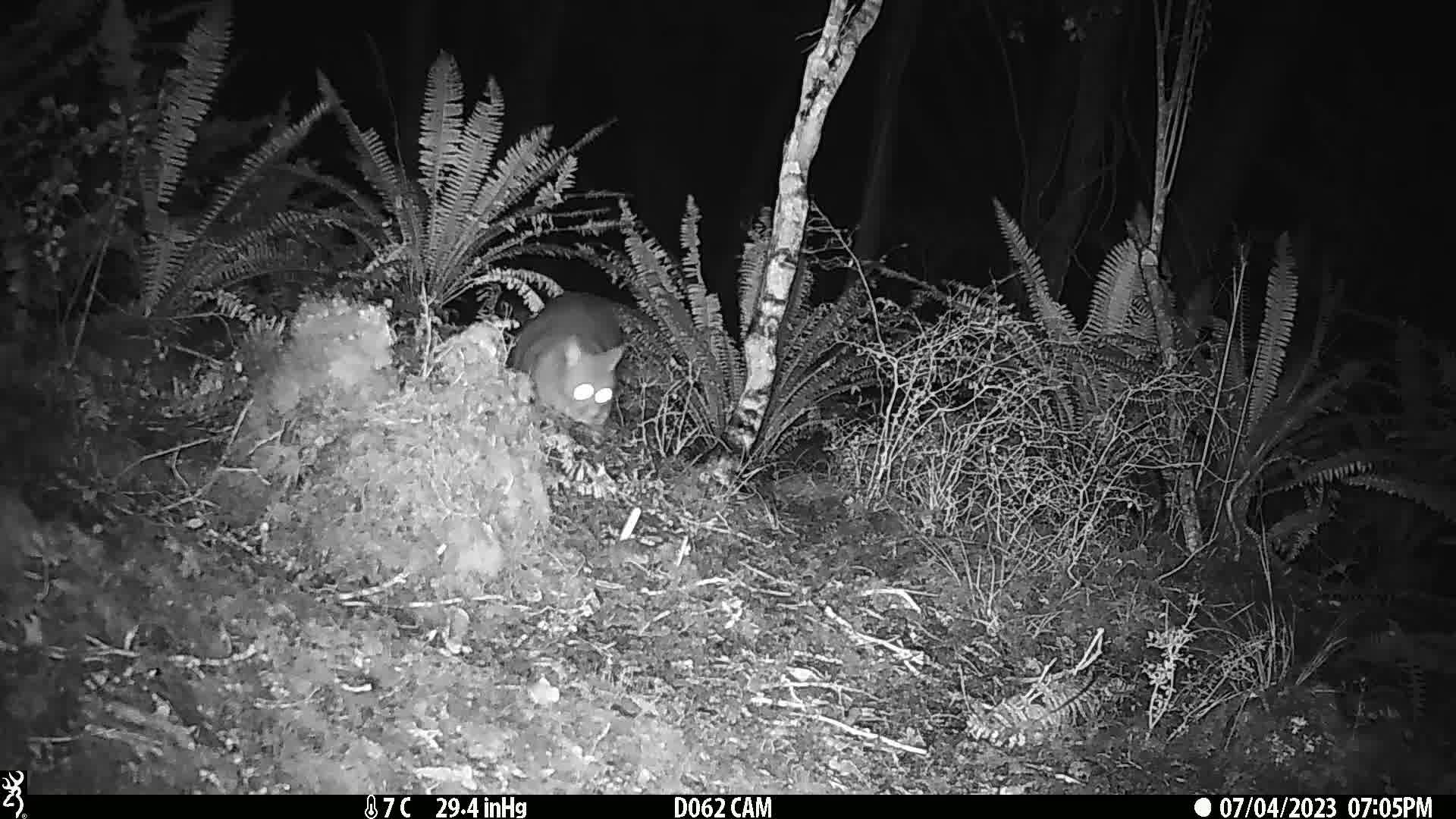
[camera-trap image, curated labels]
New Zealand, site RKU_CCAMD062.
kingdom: Animalia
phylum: Chordata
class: Mammalia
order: Diprotodontia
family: Phalangeridae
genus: Trichosurus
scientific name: Trichosurus vulpecula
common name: common brushtail possum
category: possum